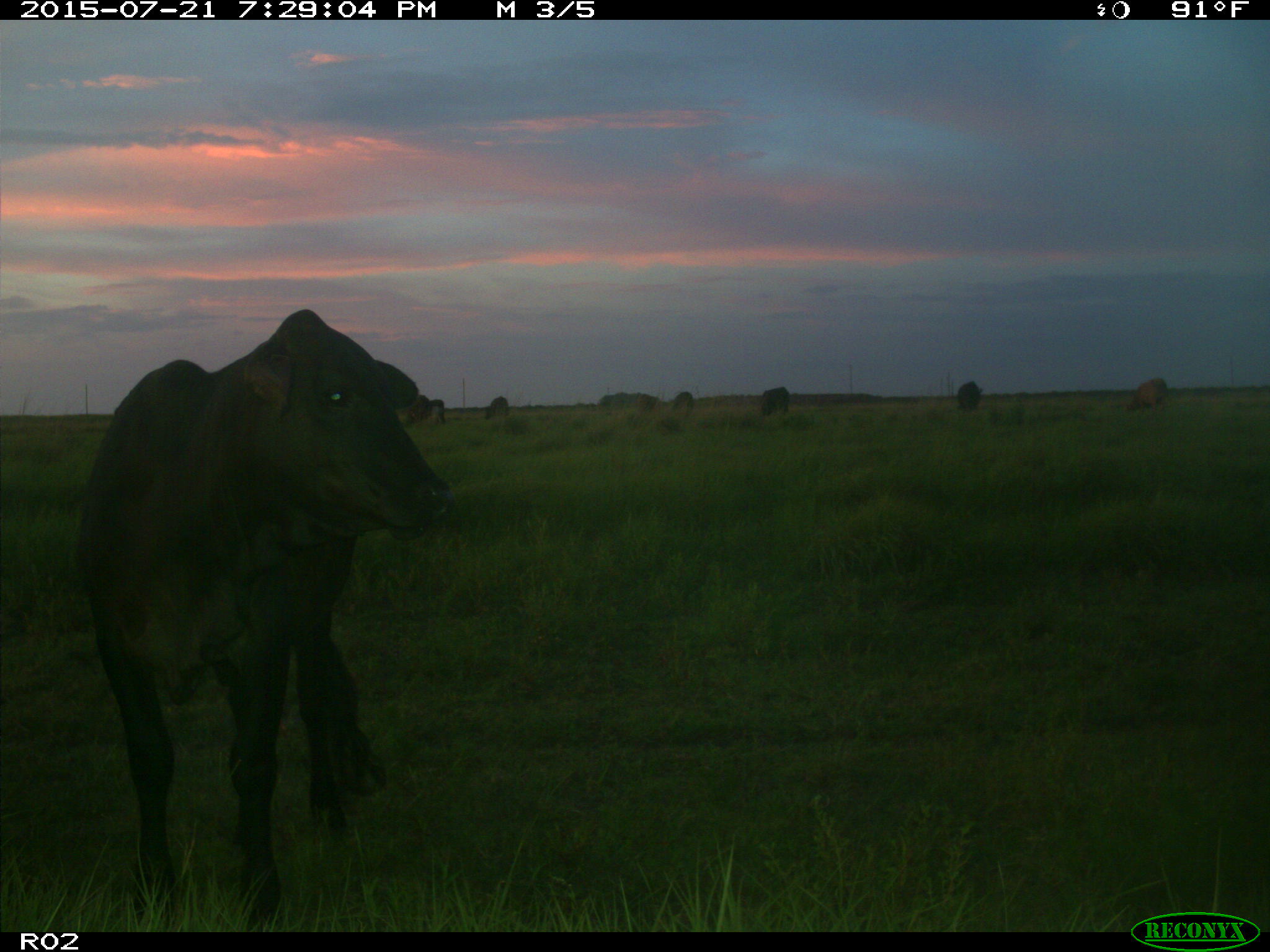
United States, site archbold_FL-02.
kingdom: Animalia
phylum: Chordata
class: Mammalia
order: Artiodactyla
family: Bovidae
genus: Bos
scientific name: Bos taurus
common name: domestic cow